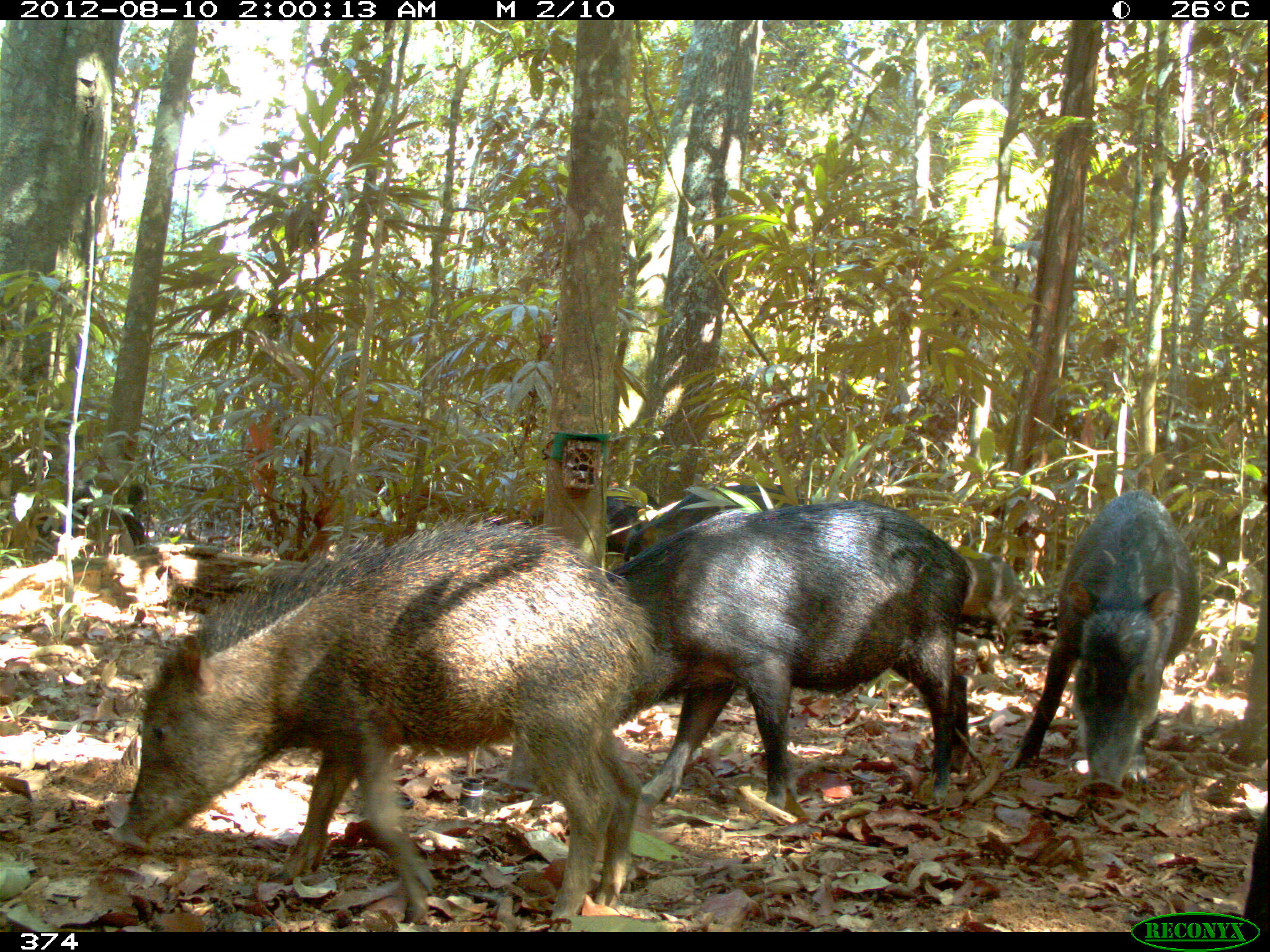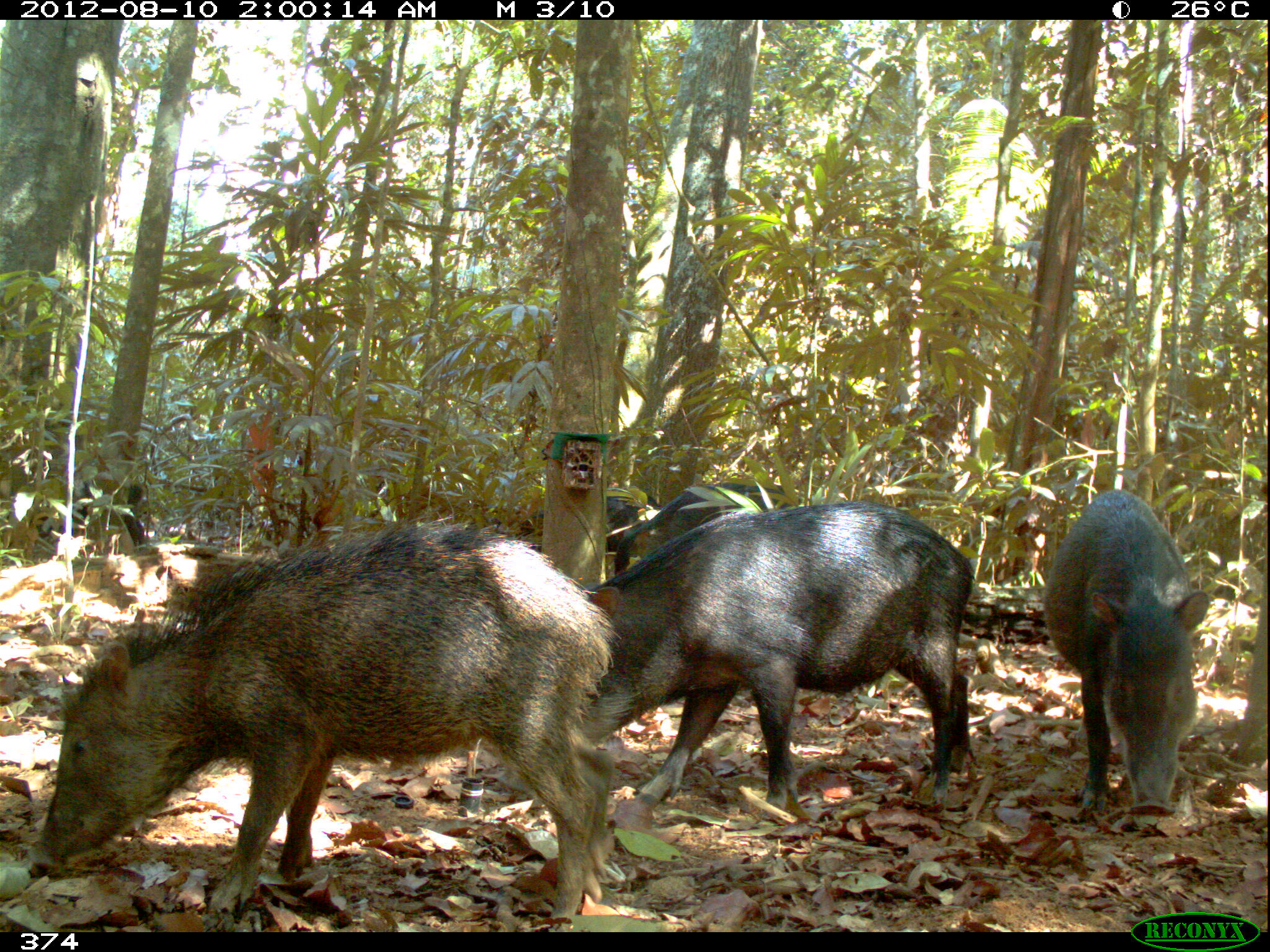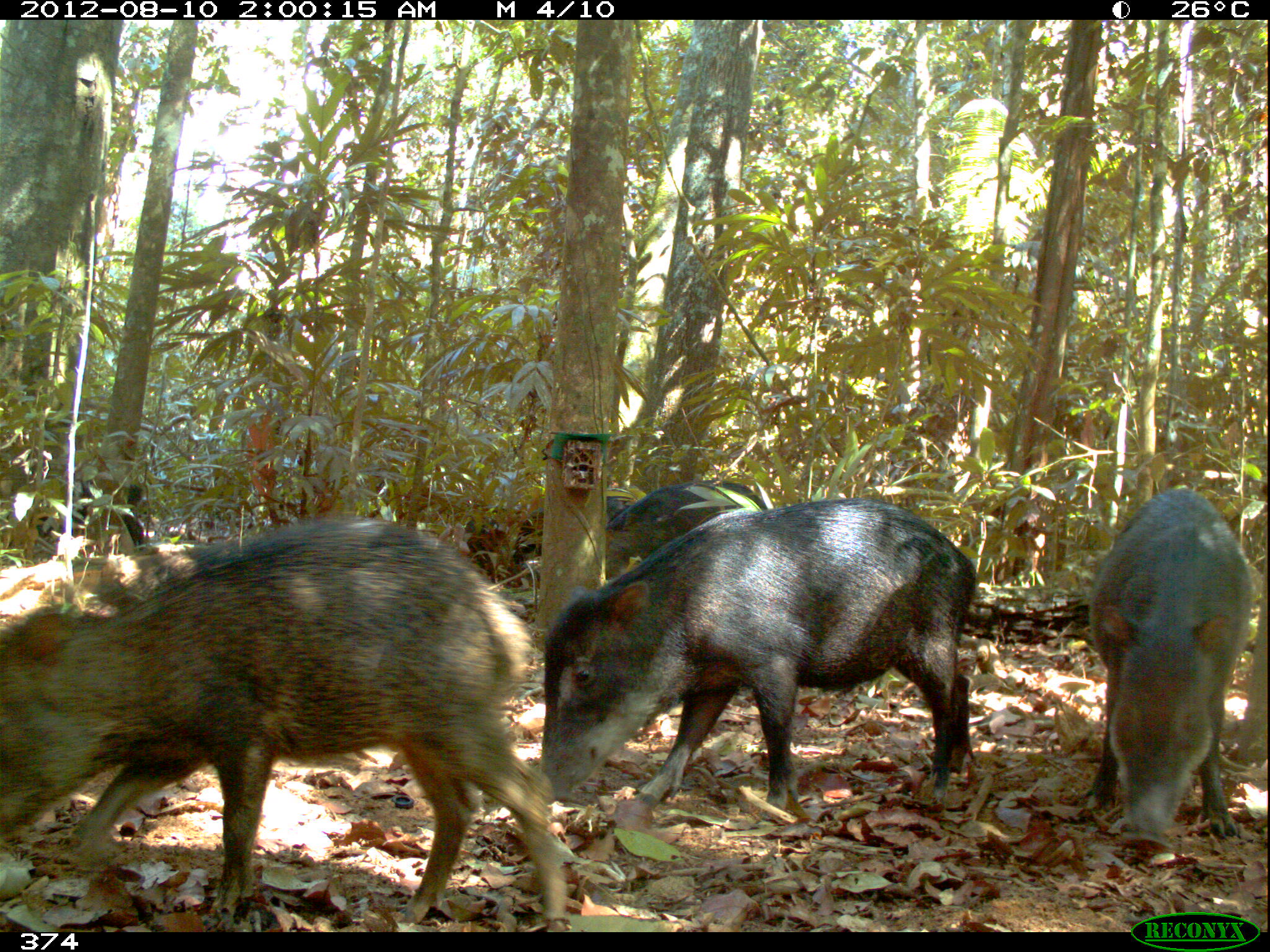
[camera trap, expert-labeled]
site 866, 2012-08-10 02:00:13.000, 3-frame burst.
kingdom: Animalia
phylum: Chordata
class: Mammalia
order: Artiodactyla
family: Tayassuidae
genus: Tayassu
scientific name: Tayassu pecari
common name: white-lipped peccary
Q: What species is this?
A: Tayassu pecari (white-lipped peccary).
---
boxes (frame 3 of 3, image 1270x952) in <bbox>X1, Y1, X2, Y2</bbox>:
tayassu pecari: <bbox>0, 518, 566, 930</bbox>; <bbox>539, 496, 977, 821</bbox>; <bbox>1086, 485, 1253, 848</bbox>; <bbox>463, 488, 641, 587</bbox>; <bbox>601, 478, 766, 579</bbox>; <bbox>35, 480, 143, 543</bbox>